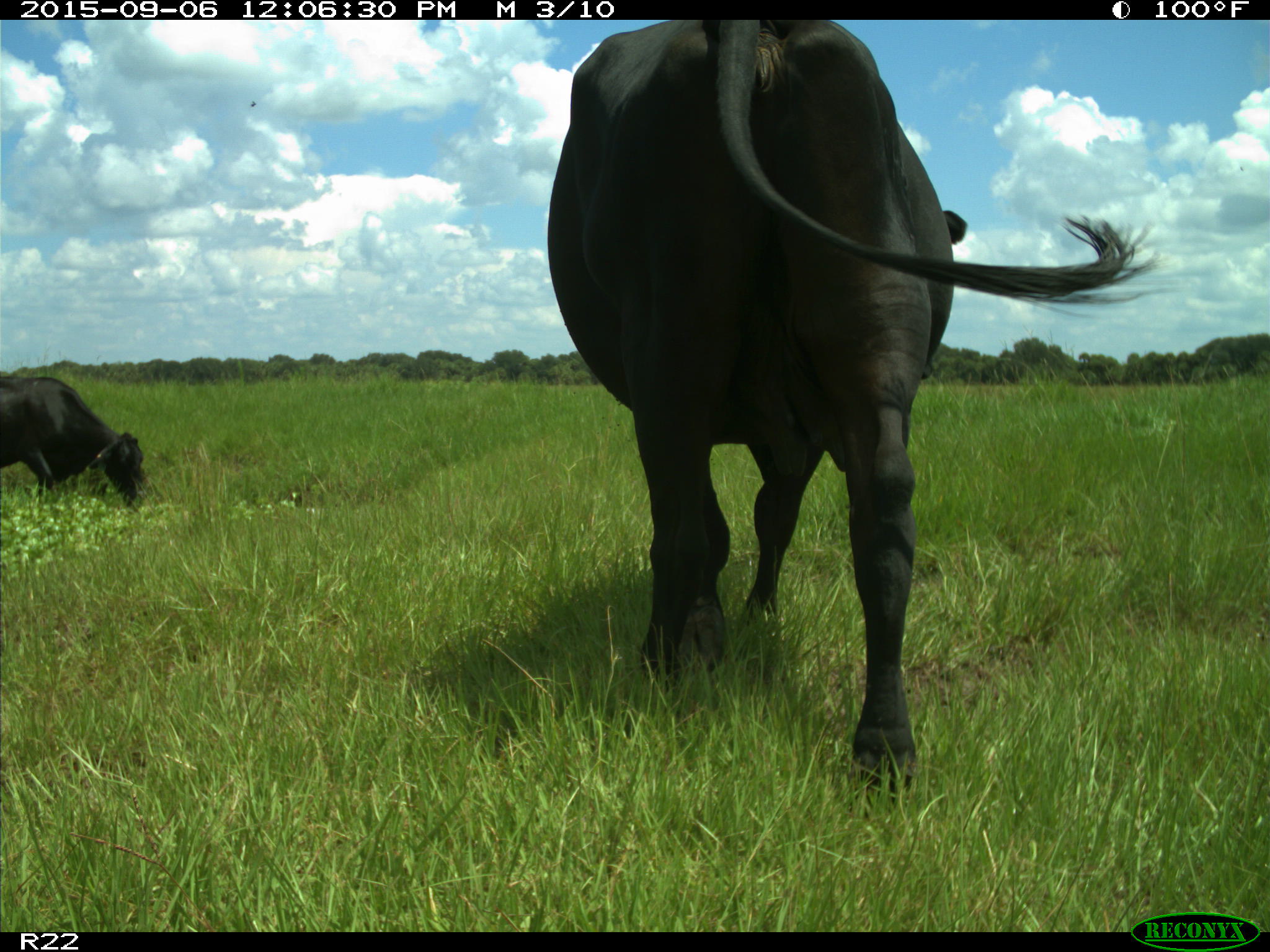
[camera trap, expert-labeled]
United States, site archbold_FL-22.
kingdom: Animalia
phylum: Chordata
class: Mammalia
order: Artiodactyla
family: Bovidae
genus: Bos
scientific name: Bos taurus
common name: domestic cow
Bos taurus (domestic cow).